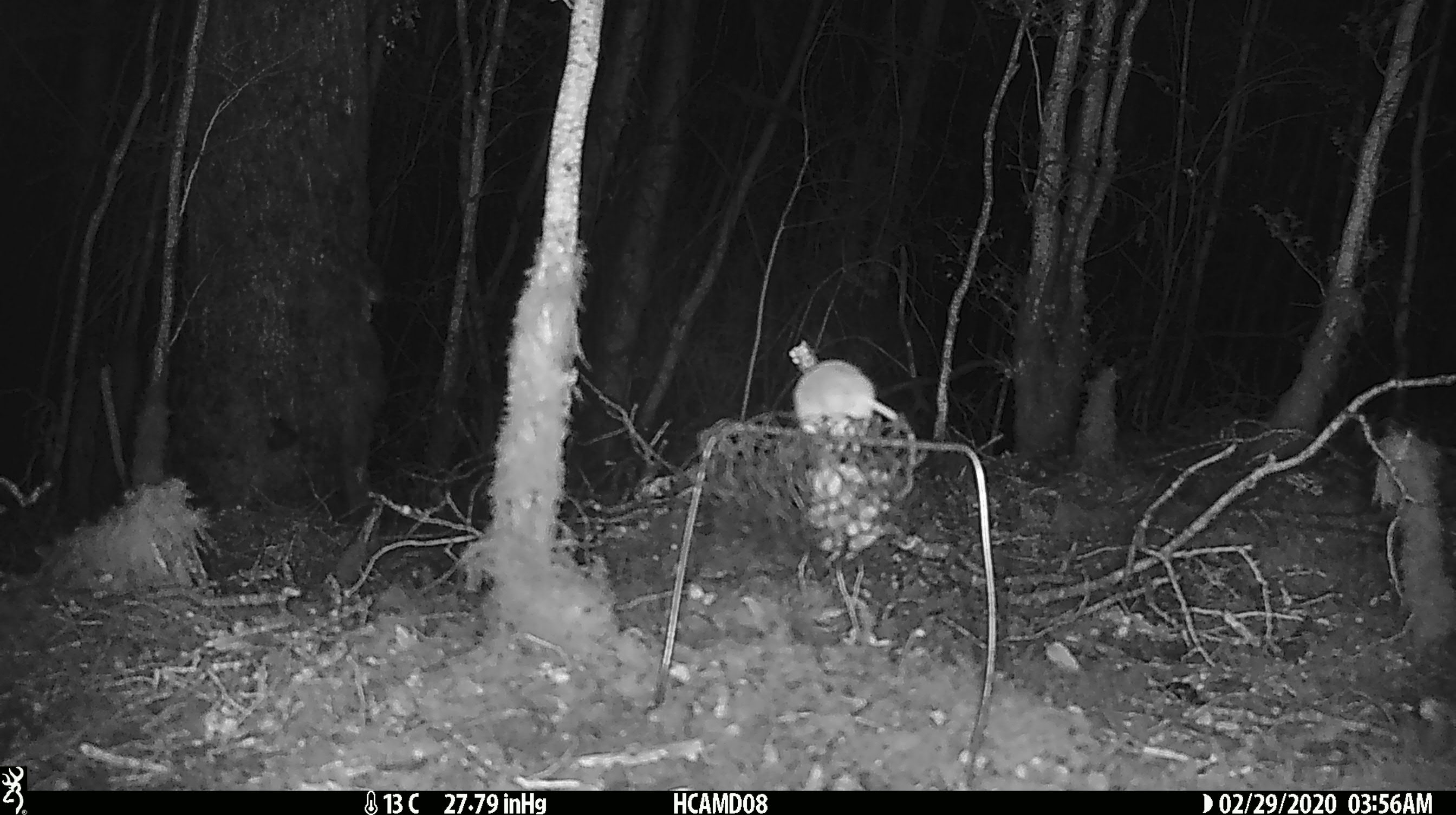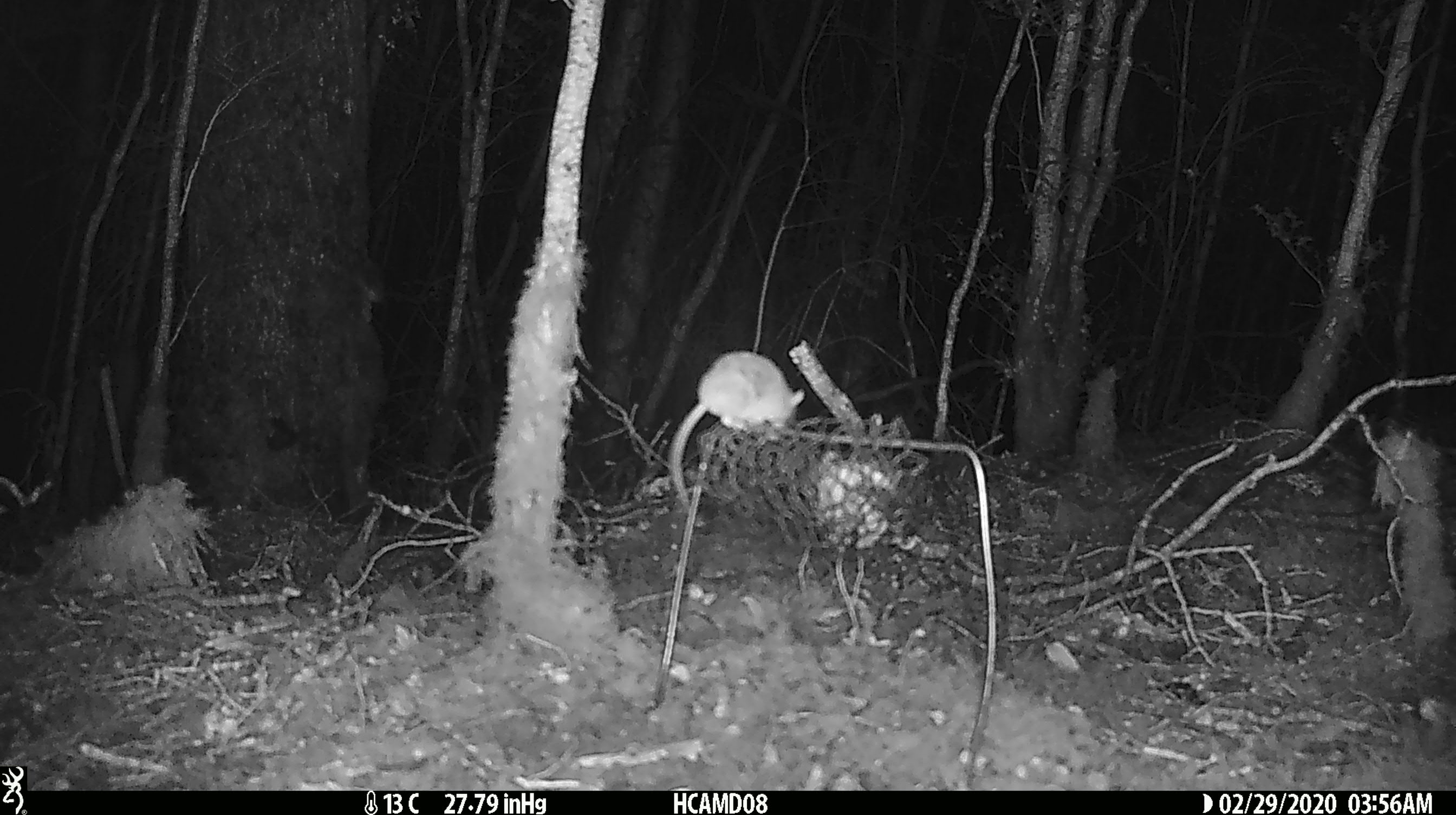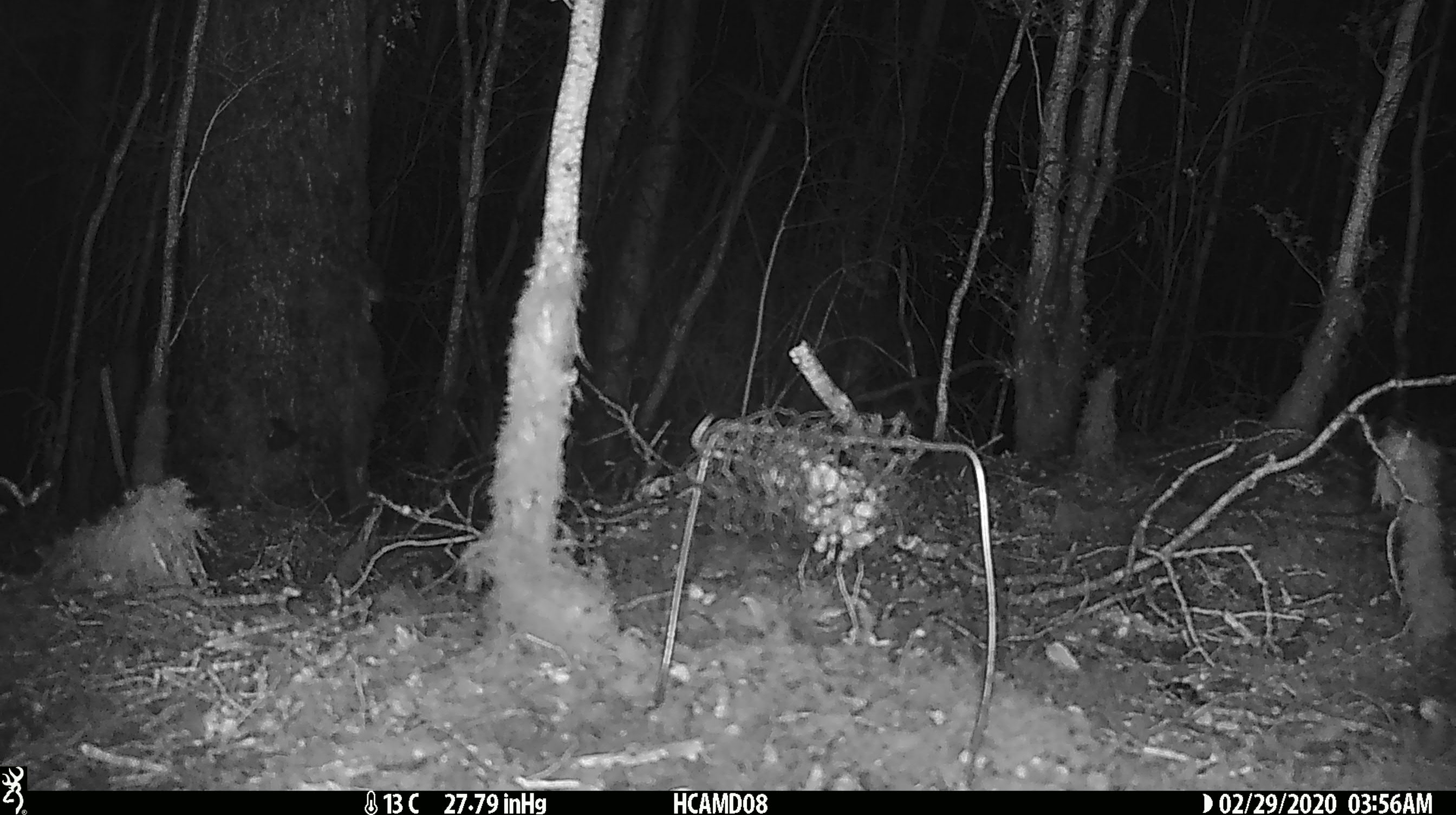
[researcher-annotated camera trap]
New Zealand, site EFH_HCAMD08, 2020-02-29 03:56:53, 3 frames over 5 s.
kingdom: Animalia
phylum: Chordata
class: Mammalia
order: Rodentia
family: Muridae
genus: Mus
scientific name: Mus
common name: mouse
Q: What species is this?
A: Mouse (Mus).